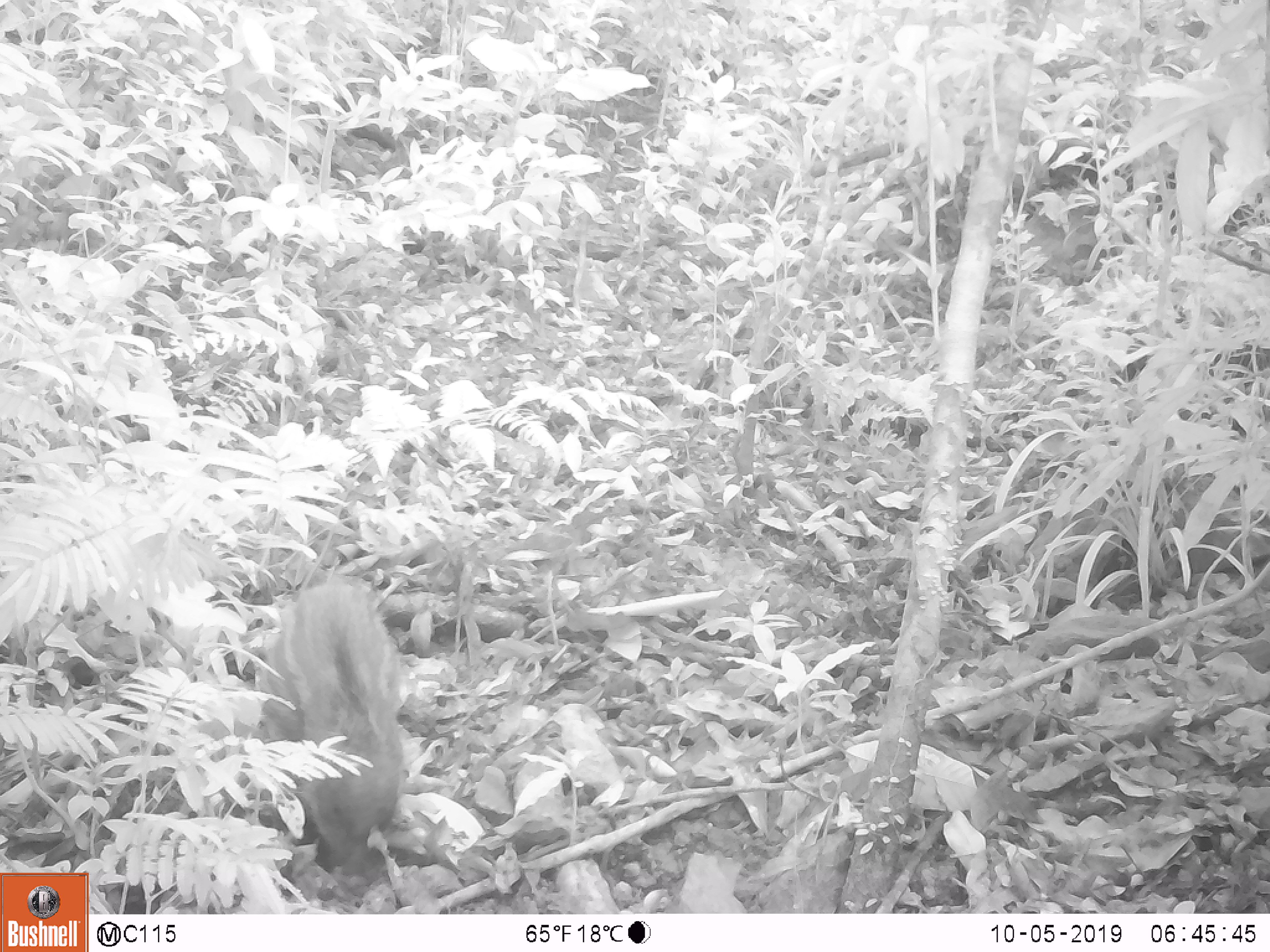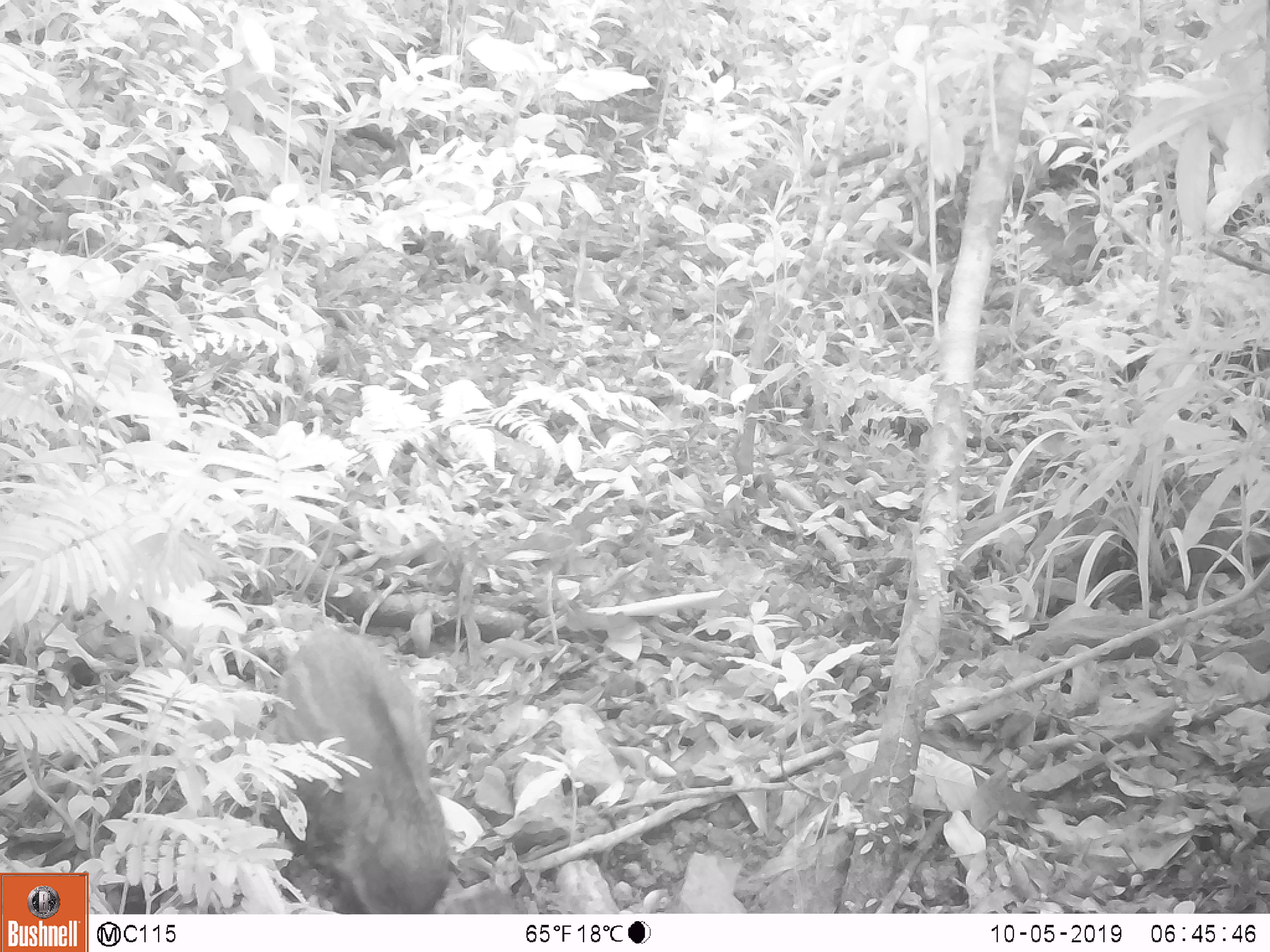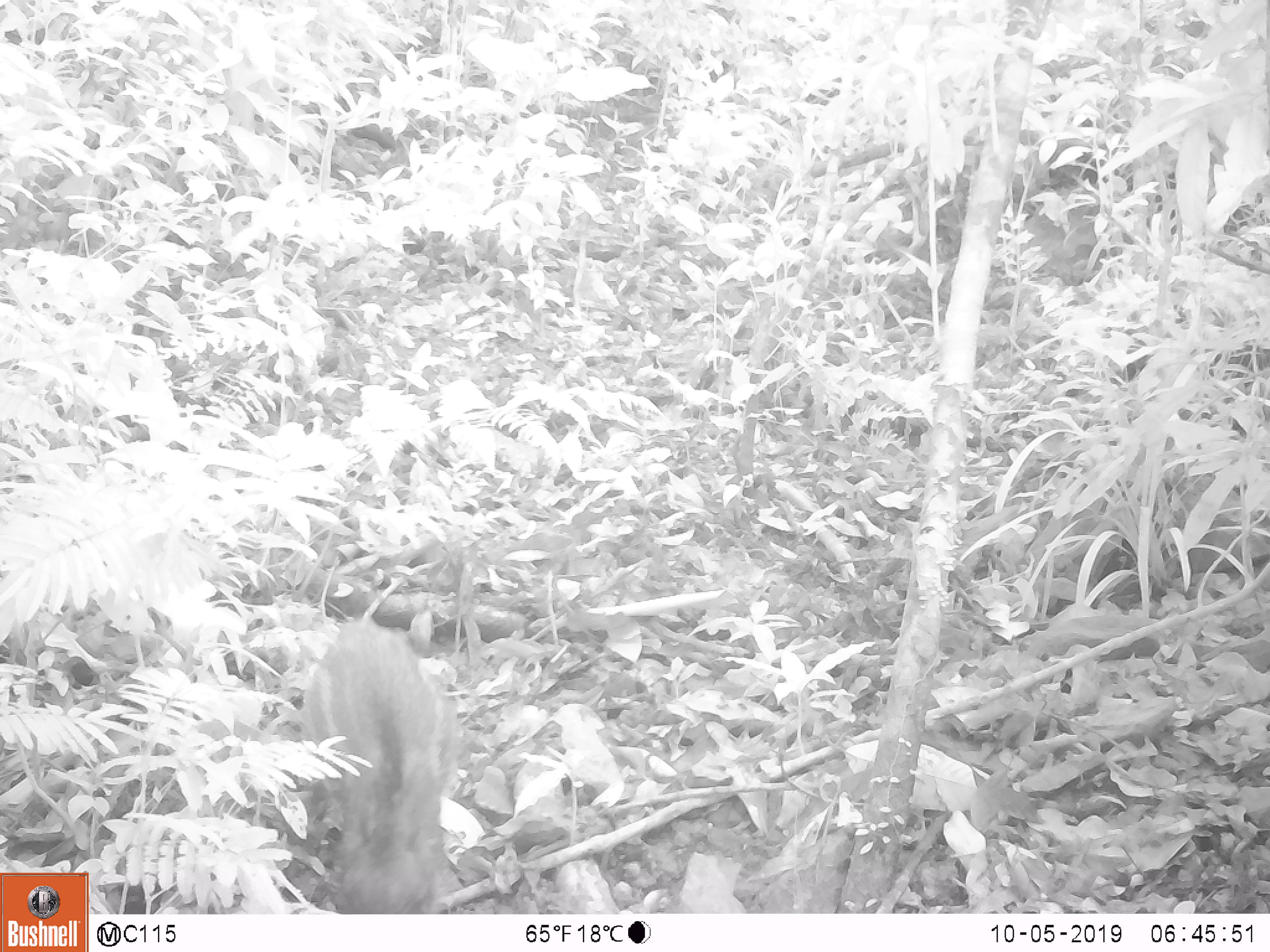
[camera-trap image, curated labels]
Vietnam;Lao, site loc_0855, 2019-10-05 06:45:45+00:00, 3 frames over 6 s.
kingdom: Animalia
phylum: Chordata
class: Mammalia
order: Artiodactyla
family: Suidae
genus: Sus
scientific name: Sus scrofa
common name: eurasian wild pig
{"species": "eurasian wild pig (Sus scrofa)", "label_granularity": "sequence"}